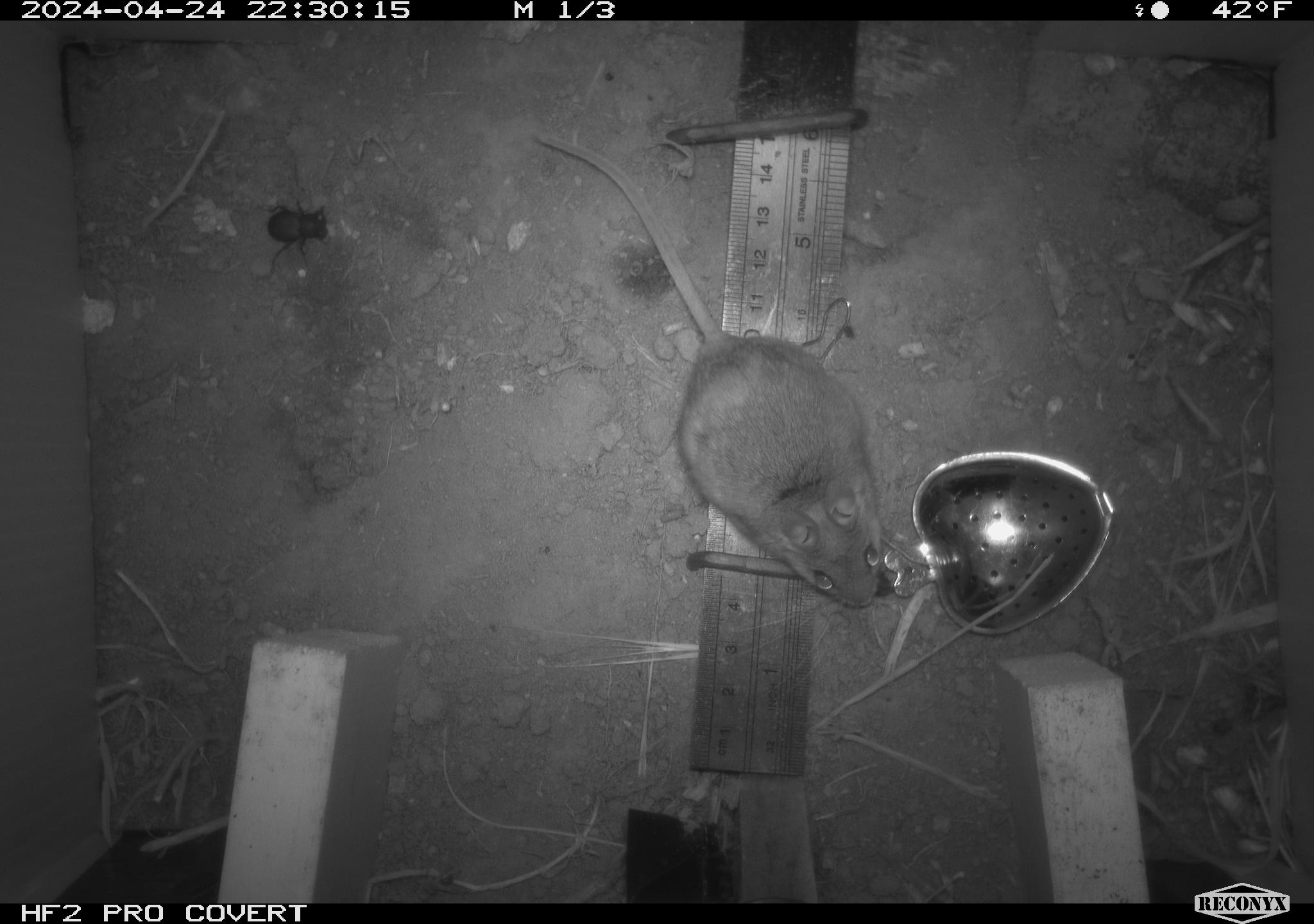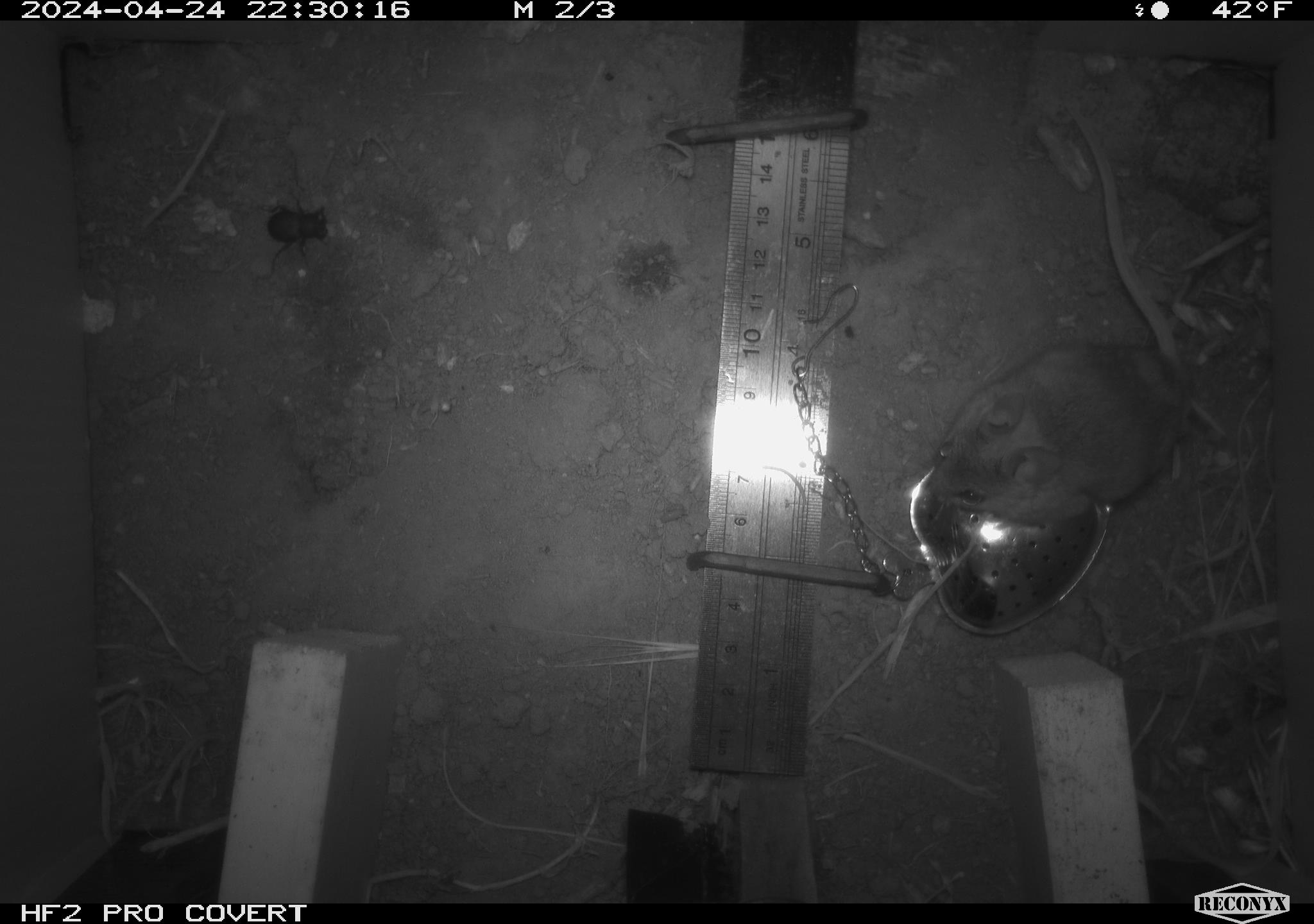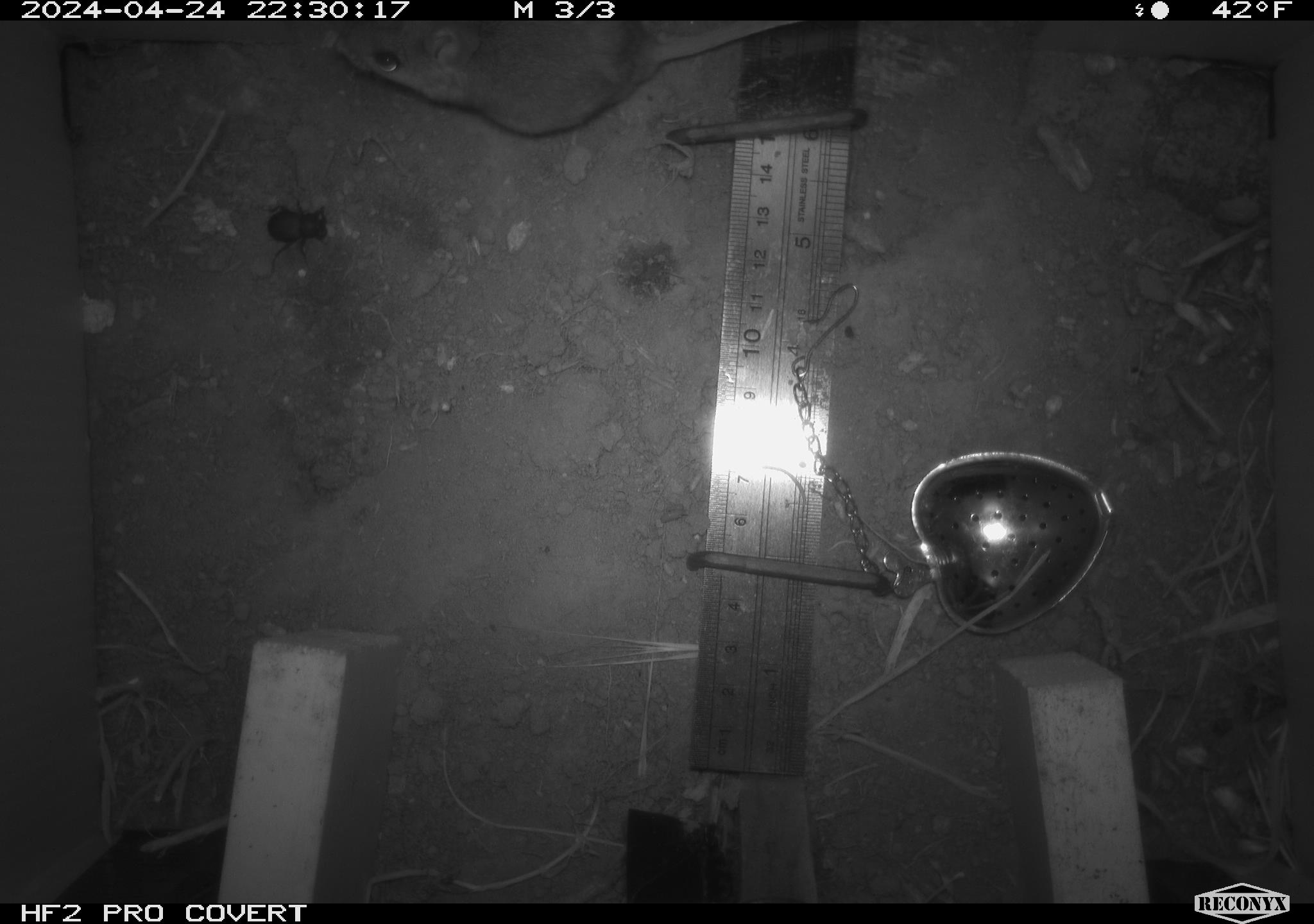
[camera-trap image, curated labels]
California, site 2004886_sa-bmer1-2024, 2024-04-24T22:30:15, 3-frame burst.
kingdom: Animalia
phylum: Chordata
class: Mammalia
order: Rodentia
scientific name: Rodentia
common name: mouse species